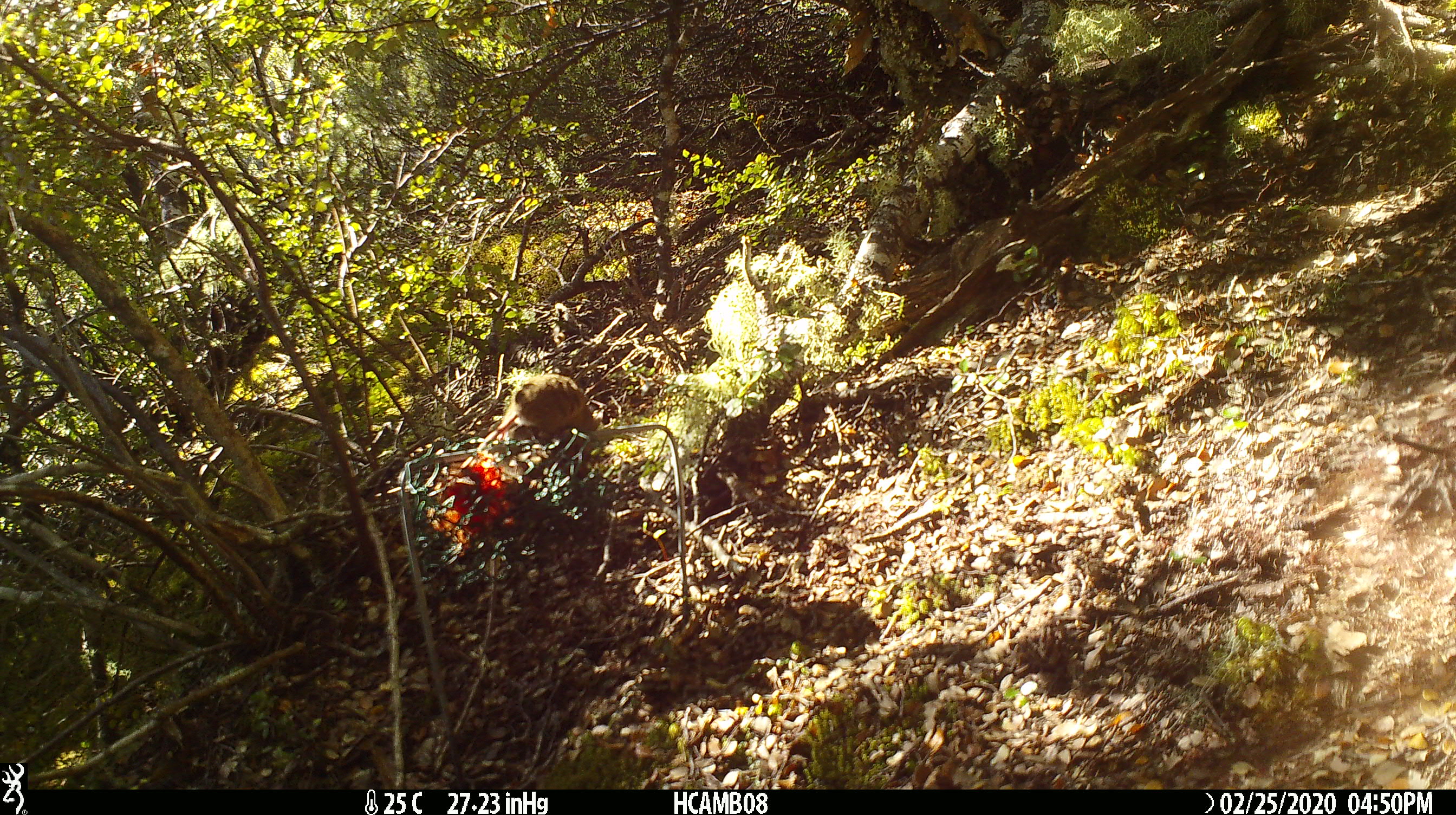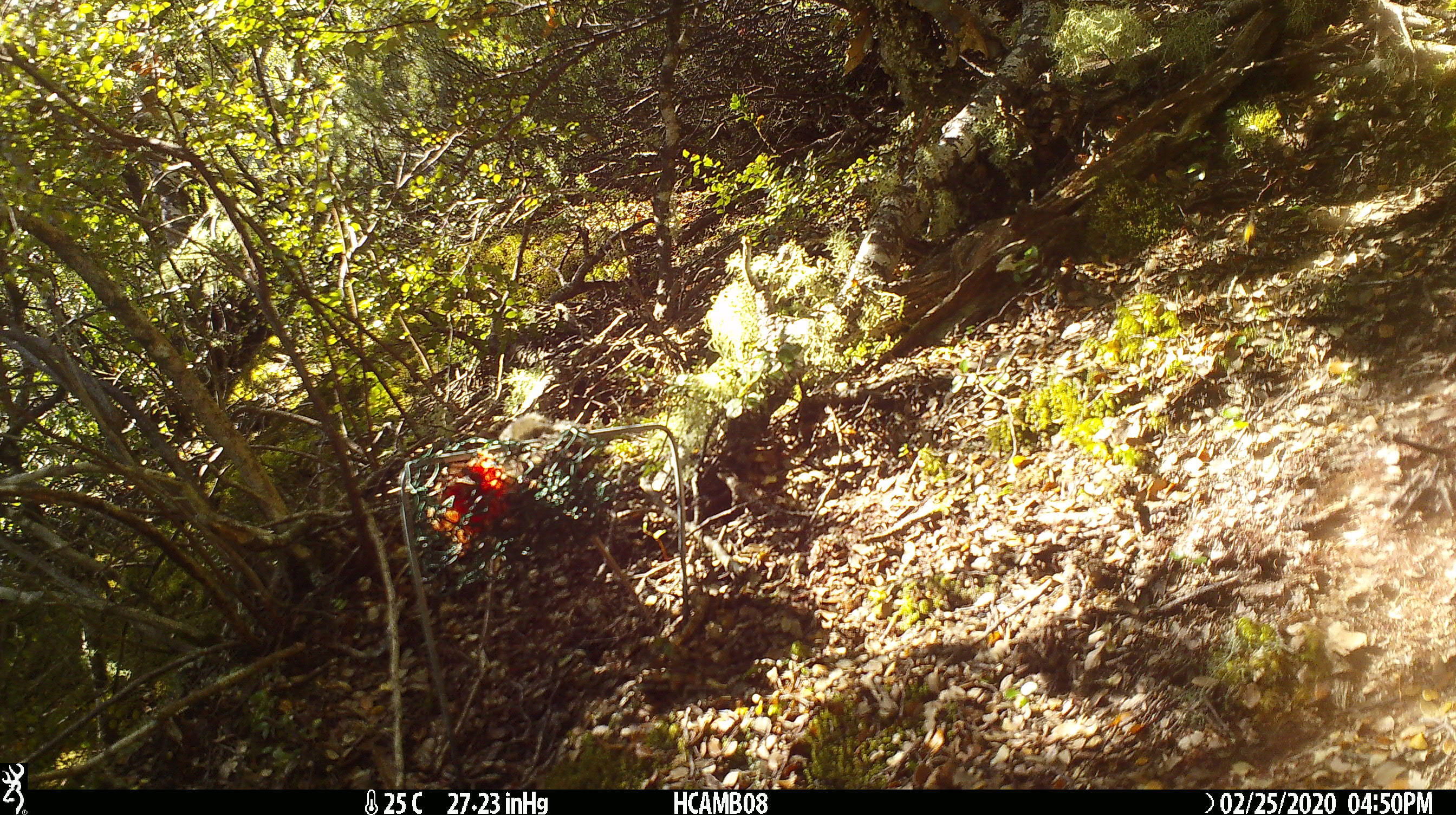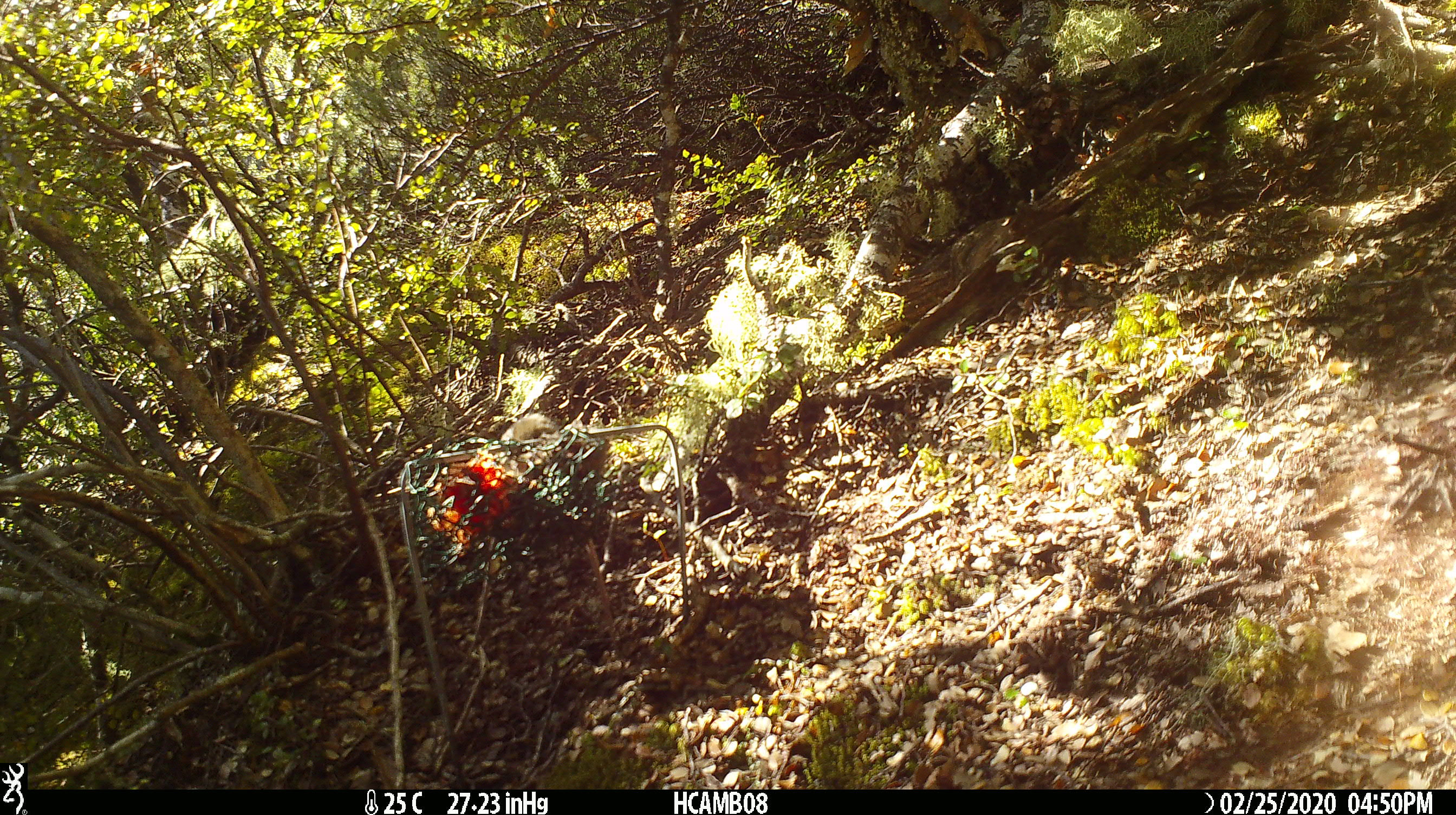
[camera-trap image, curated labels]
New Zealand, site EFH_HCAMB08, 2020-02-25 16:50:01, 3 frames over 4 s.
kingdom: Animalia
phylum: Chordata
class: Mammalia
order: Rodentia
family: Muridae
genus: Mus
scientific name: Mus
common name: mouse